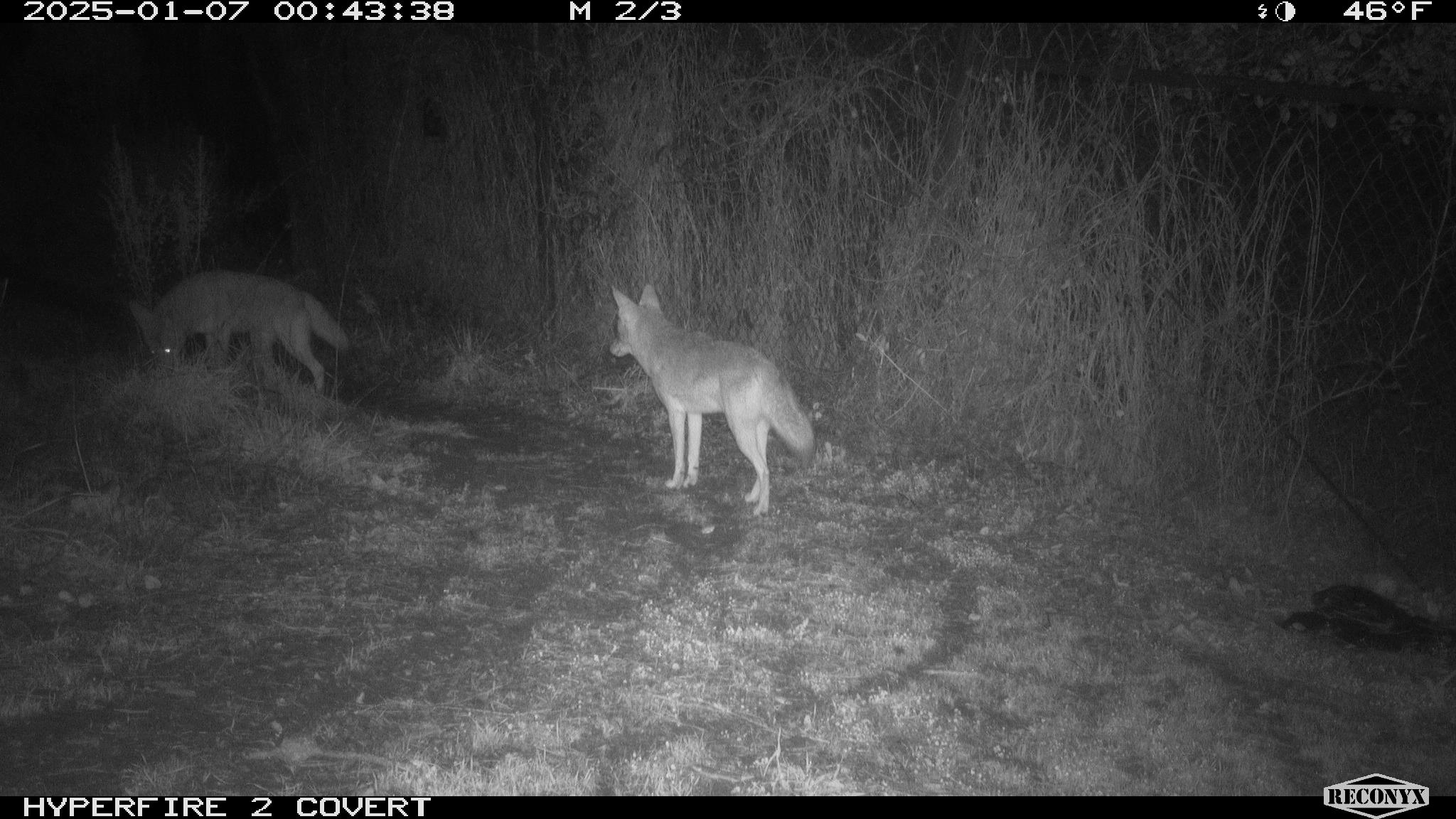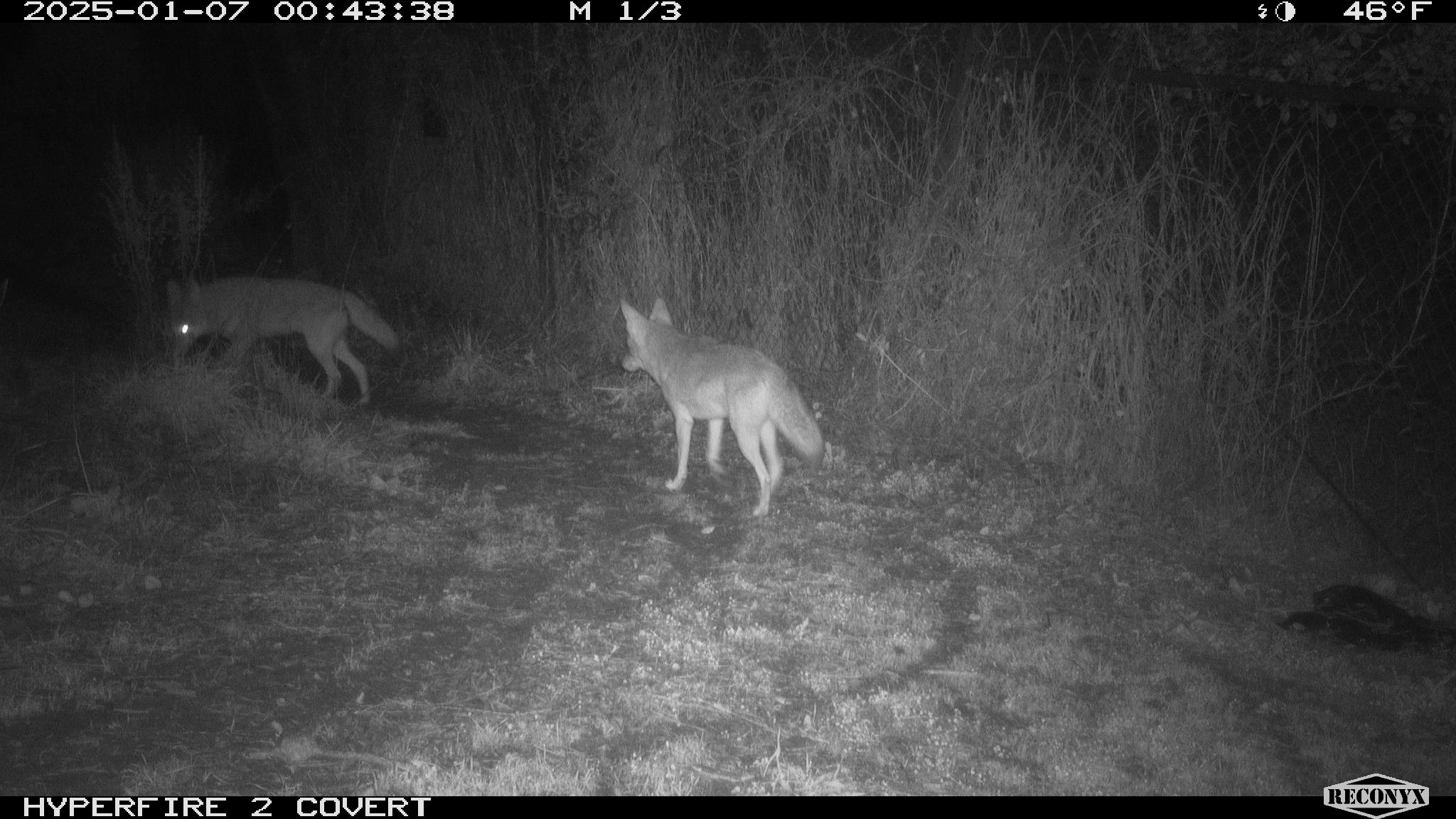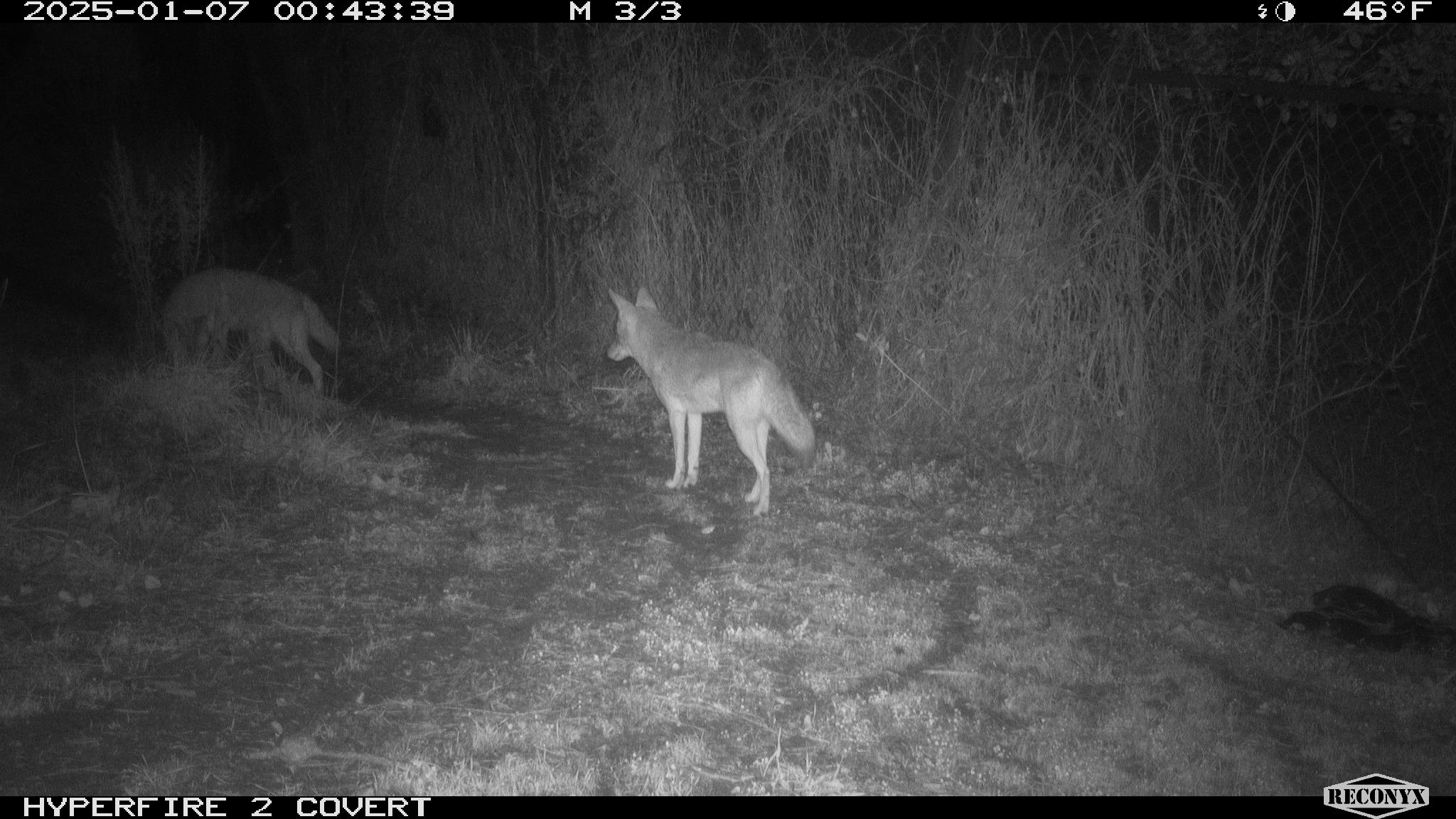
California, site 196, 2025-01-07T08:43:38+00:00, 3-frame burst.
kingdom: Animalia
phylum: Chordata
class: Mammalia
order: Carnivora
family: Canidae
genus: Canis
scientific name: Canis latrans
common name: coyote